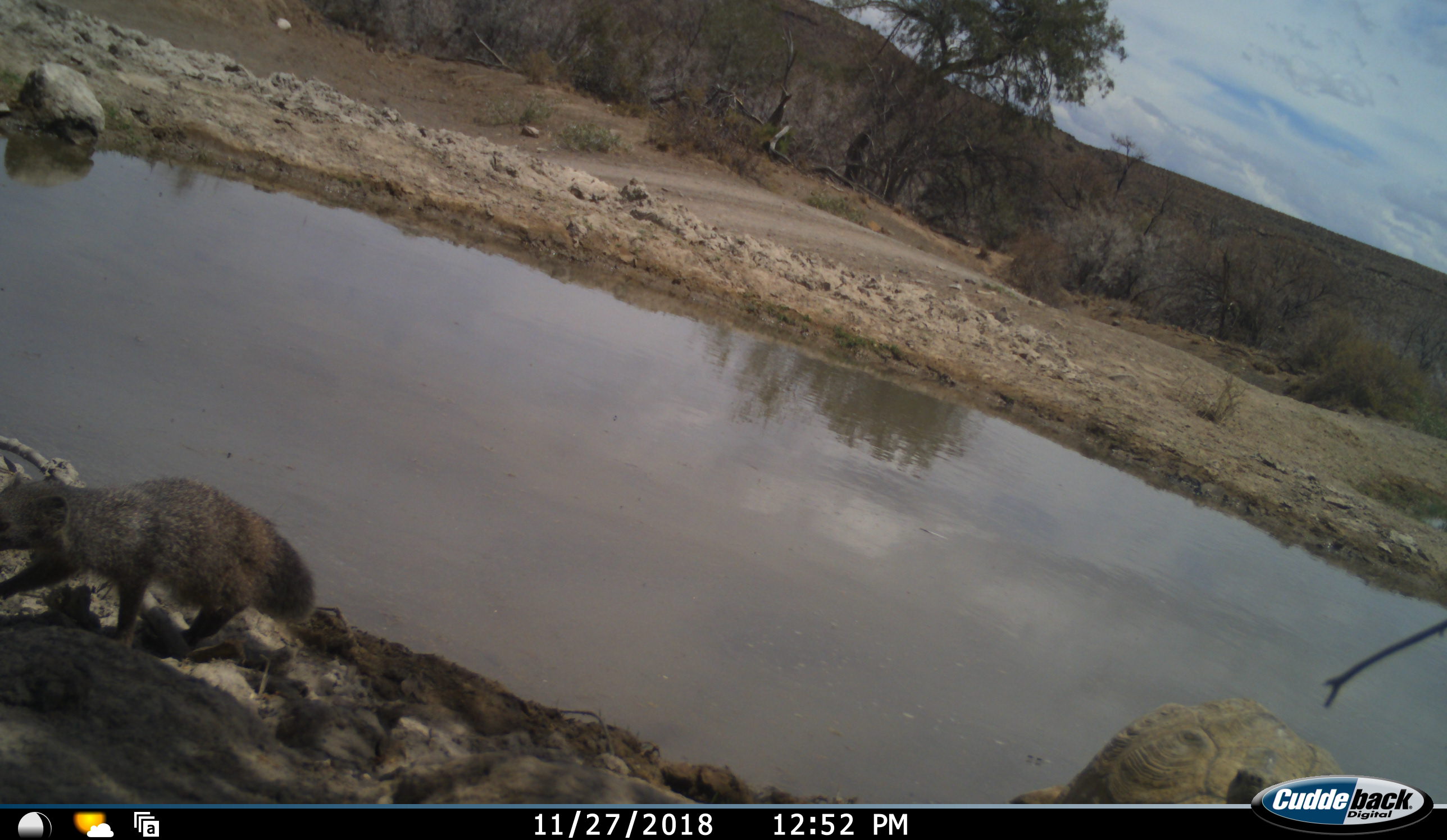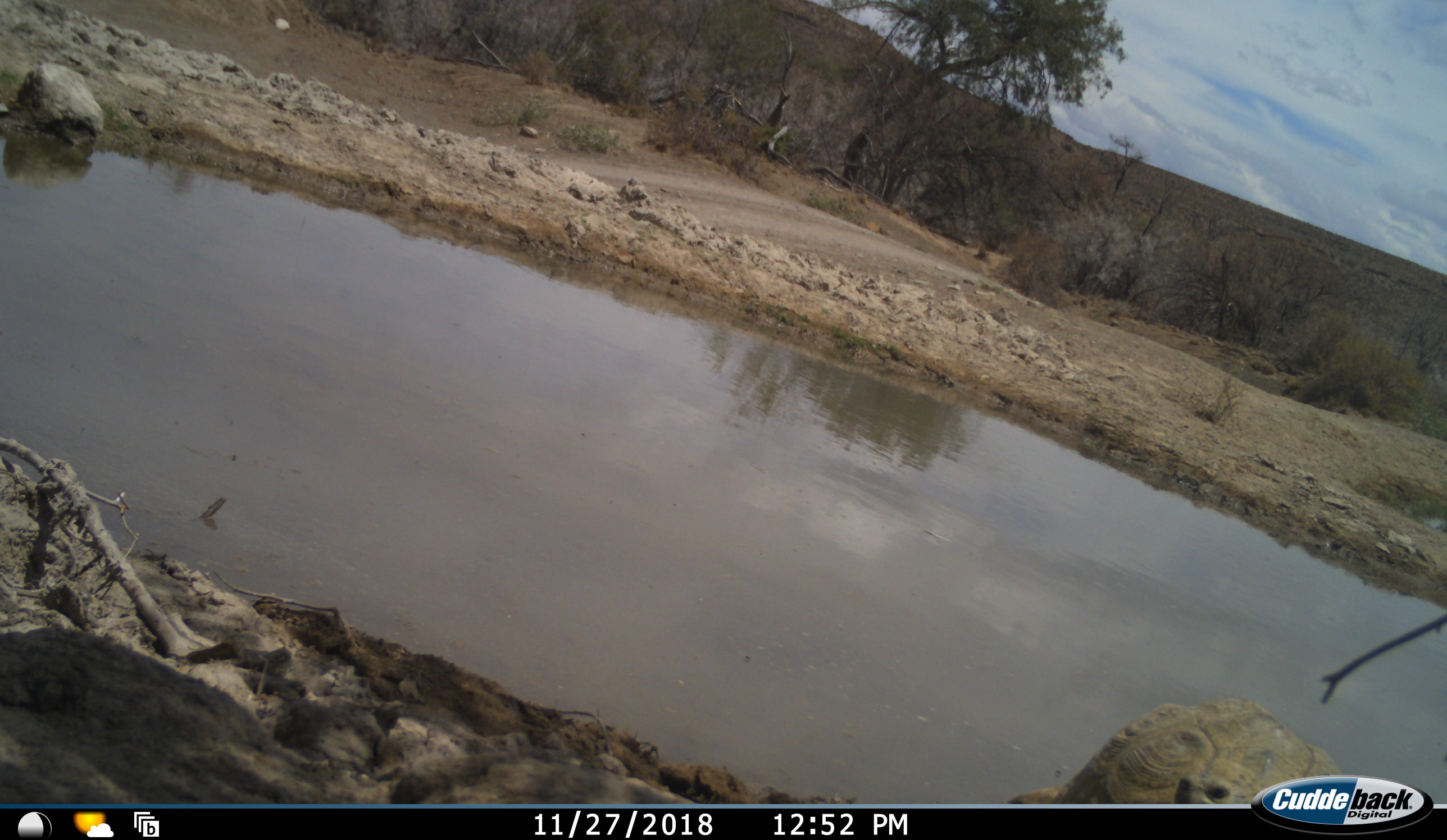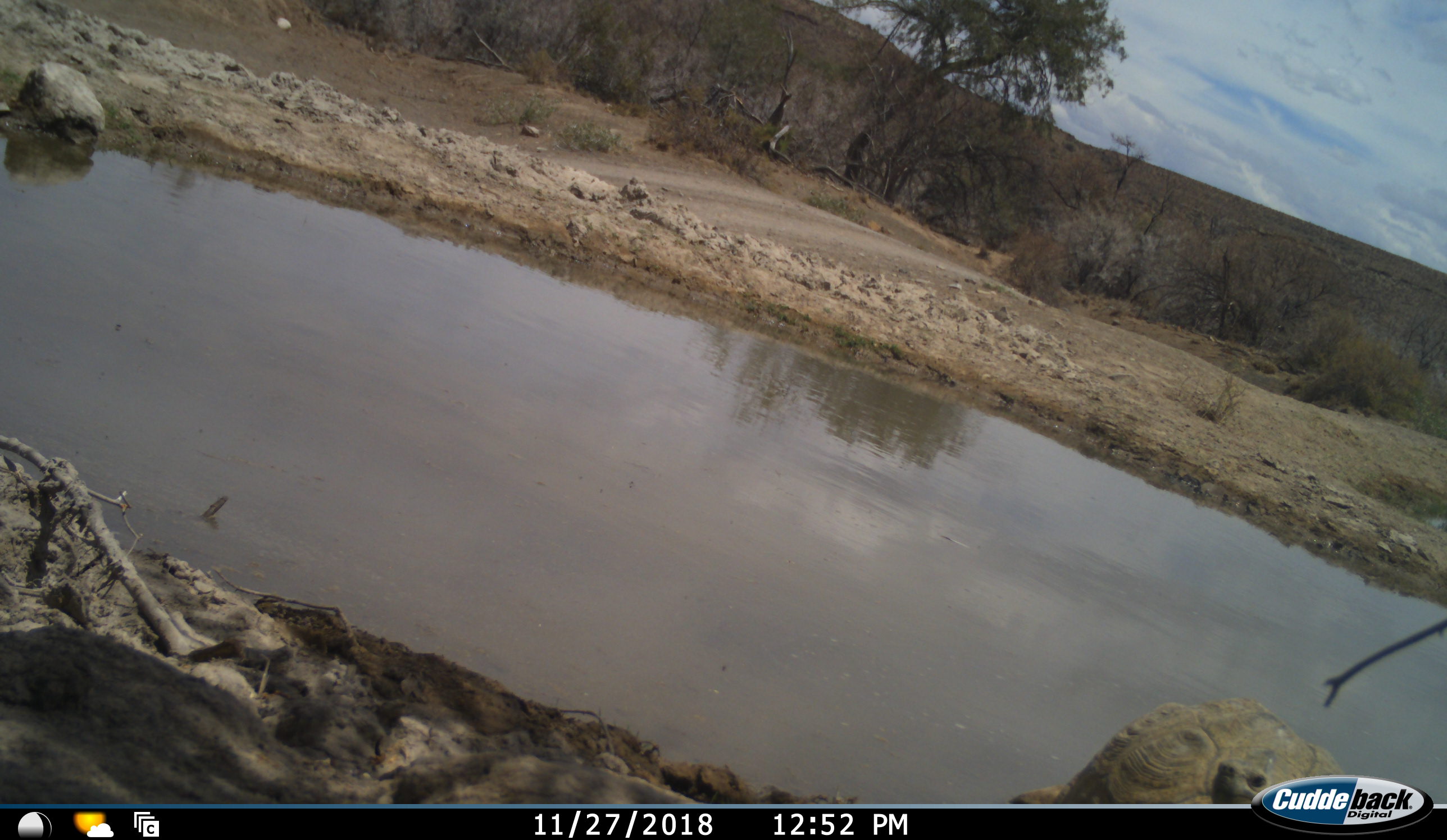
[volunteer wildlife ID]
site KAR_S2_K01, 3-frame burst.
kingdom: Animalia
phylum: Chordata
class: Mammalia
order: Carnivora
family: Herpestidae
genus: Herpestes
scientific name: Herpestes pulverulentus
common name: cape gray mongoose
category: mongoosesmallcapegrey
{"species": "mongoosesmallcapegrey (cape gray mongoose) (Herpestes pulverulentus)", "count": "1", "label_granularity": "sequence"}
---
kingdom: Animalia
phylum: Chordata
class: Reptilia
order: Testudines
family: Testudinidae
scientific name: Testudinidae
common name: tortoise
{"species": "tortoise (Testudinidae)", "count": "1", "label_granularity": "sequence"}